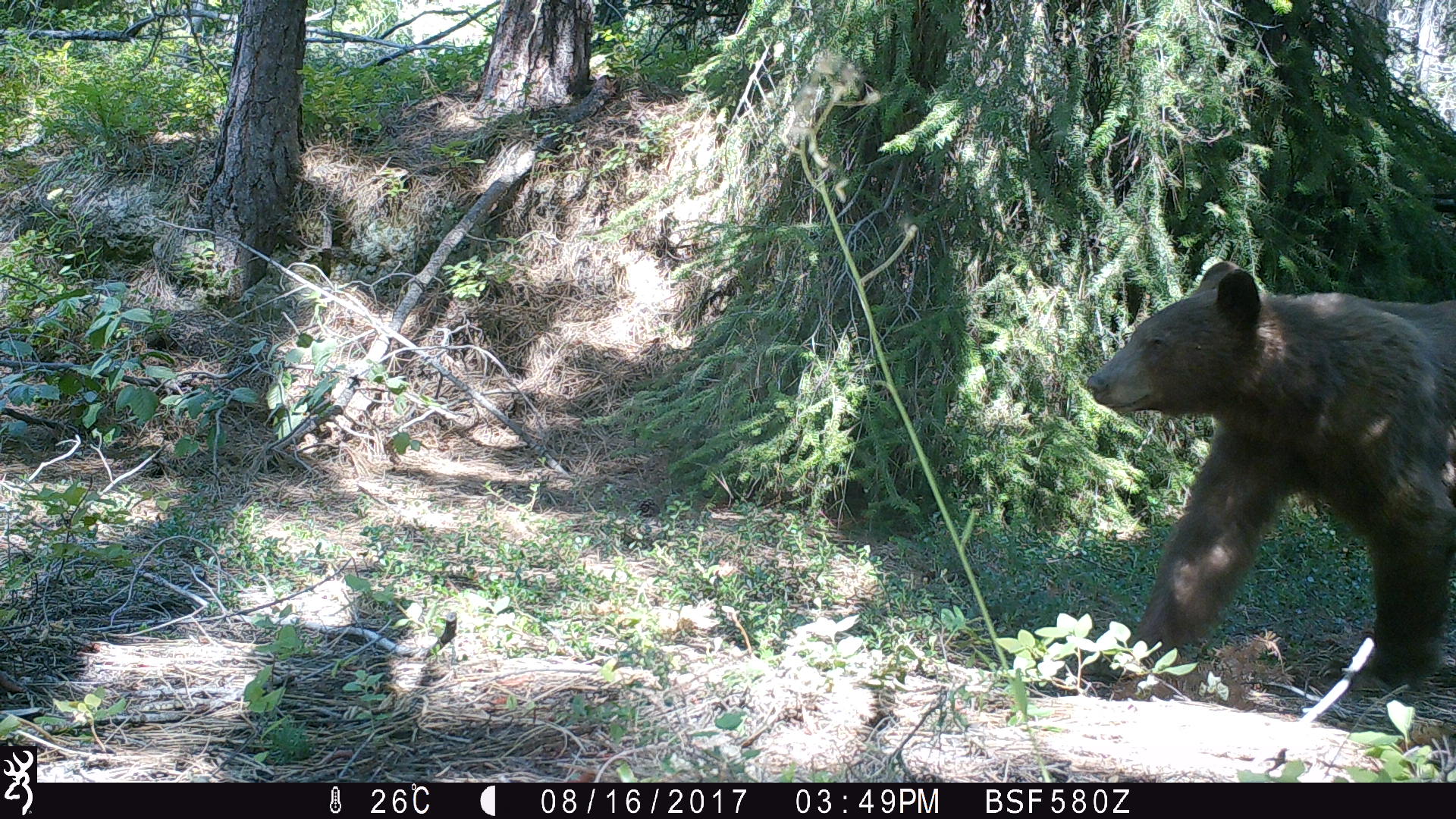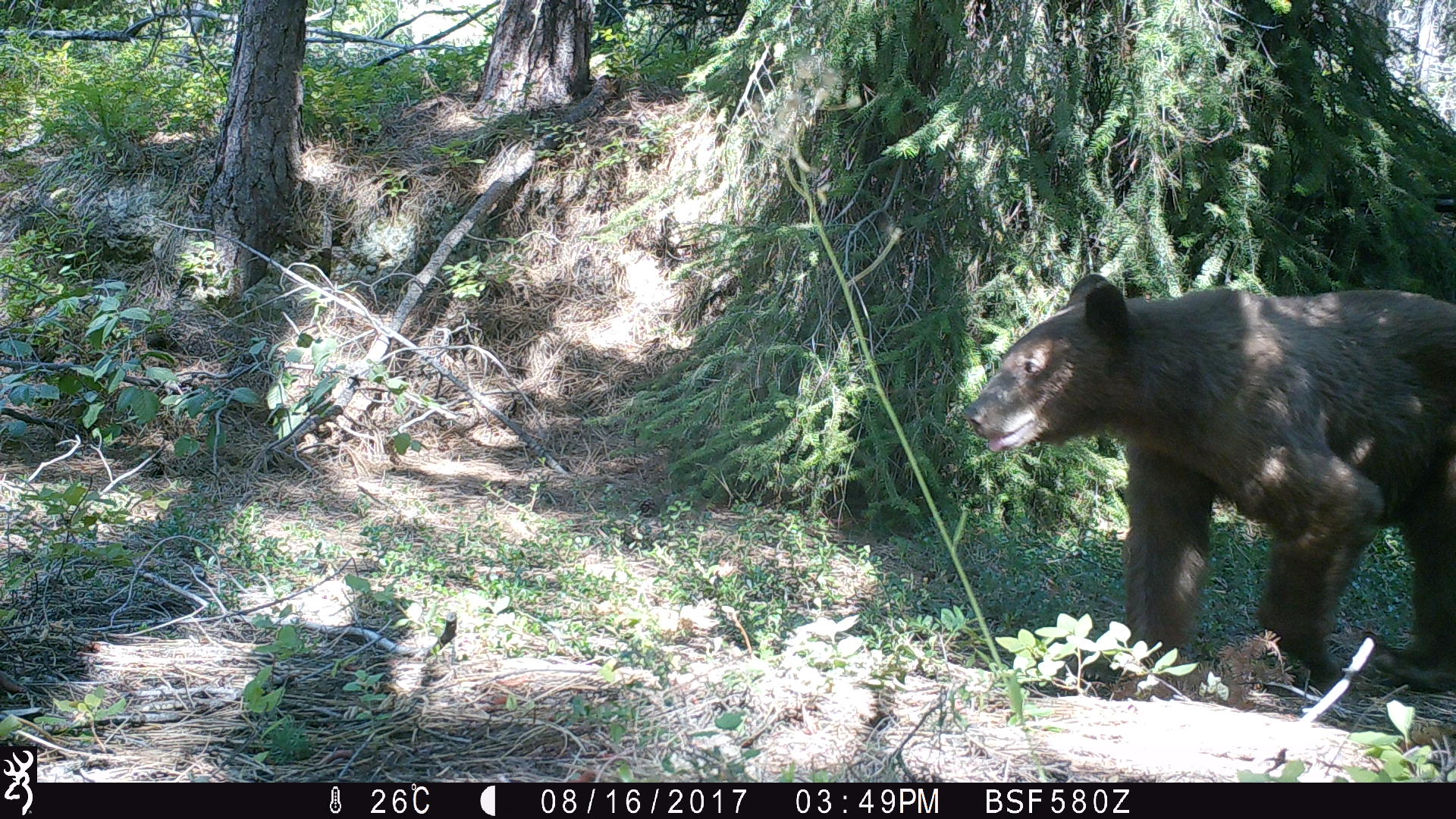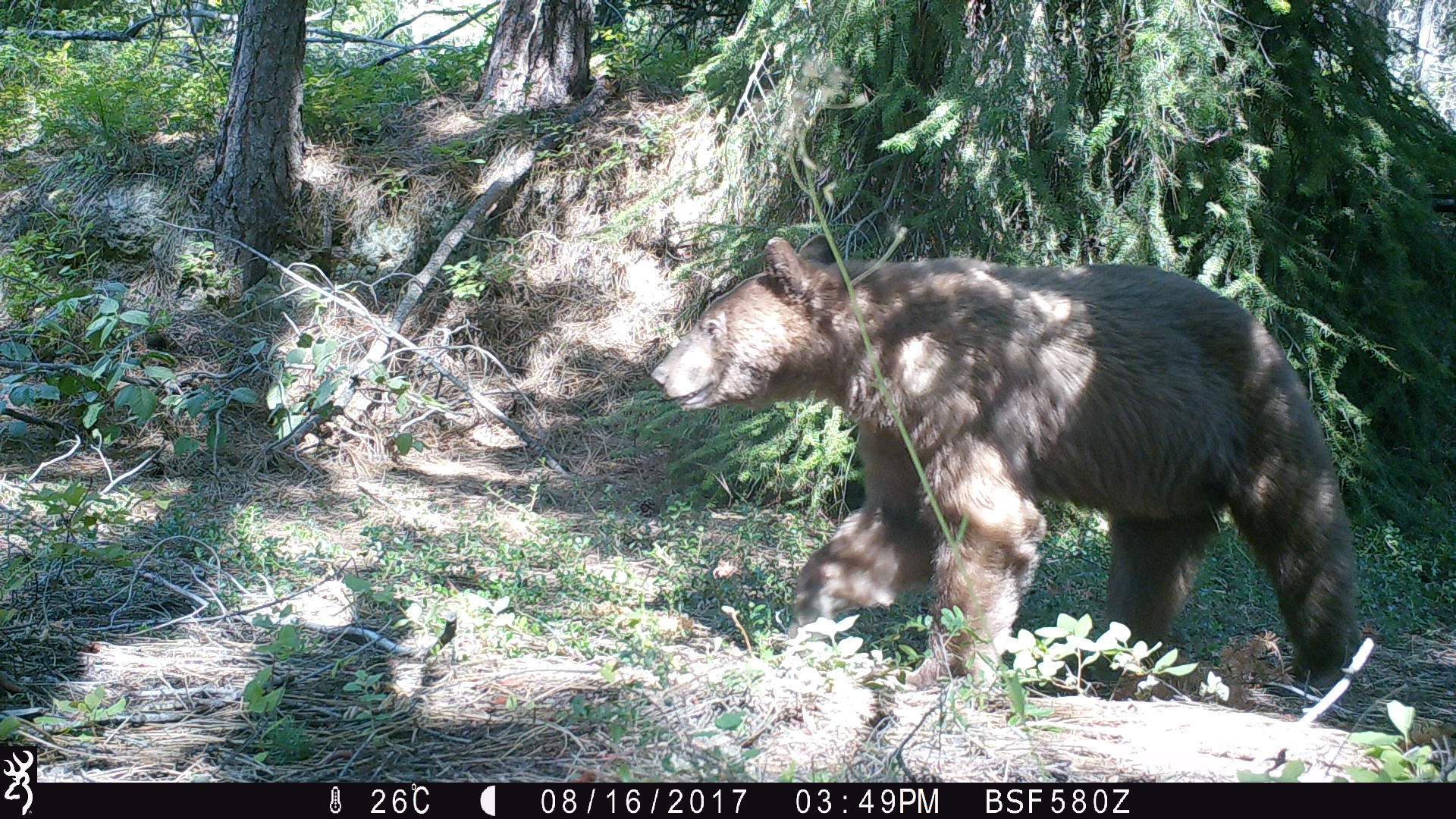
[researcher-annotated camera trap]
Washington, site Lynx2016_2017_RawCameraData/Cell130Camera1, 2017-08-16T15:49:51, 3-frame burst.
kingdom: Animalia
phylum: Chordata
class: Mammalia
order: Carnivora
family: Ursidae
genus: Ursus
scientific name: Ursus americanus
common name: american black bear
Ursus americanus (american black bear). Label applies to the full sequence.